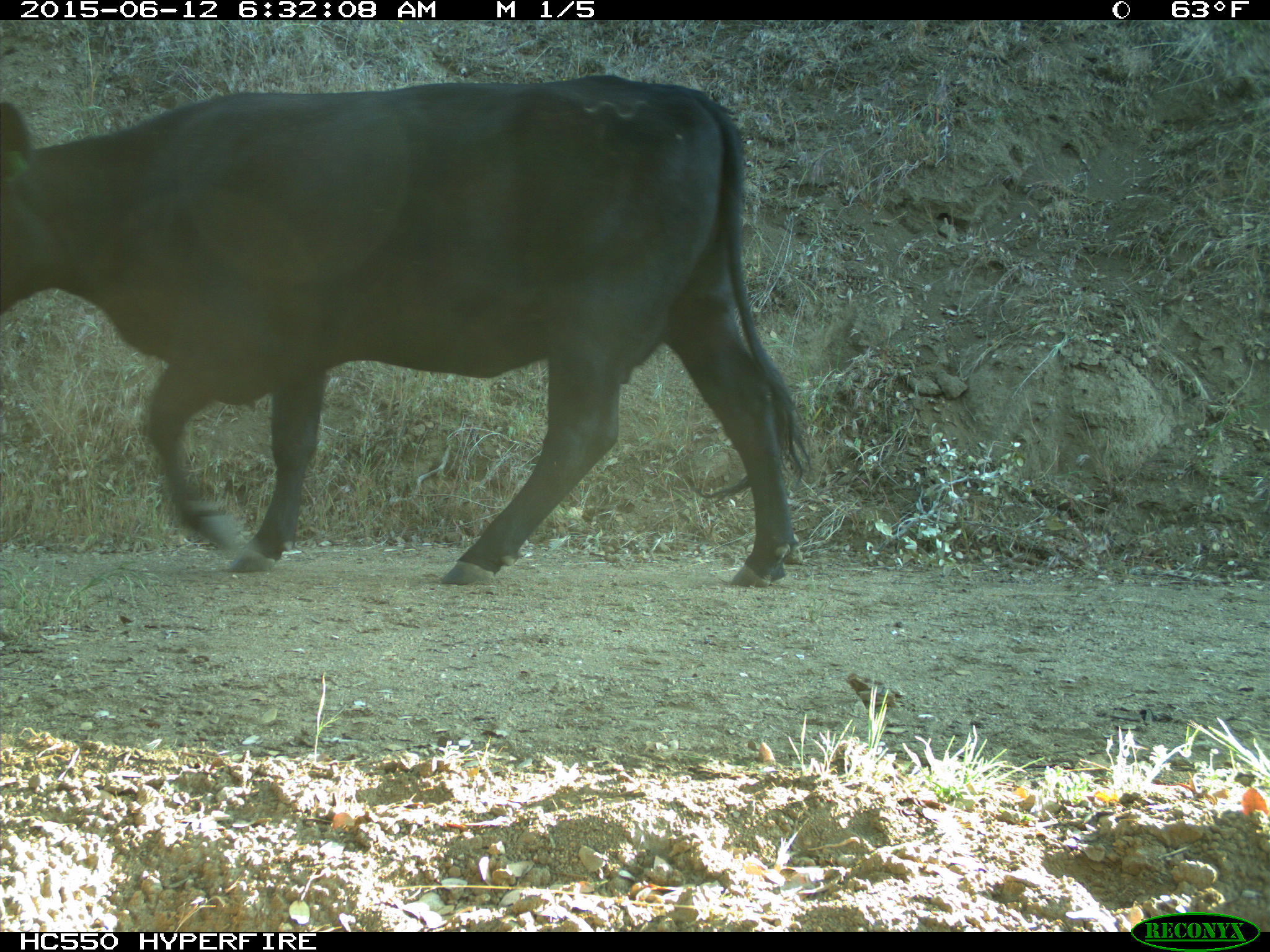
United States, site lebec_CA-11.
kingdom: Animalia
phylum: Chordata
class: Mammalia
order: Artiodactyla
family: Bovidae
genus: Bos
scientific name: Bos taurus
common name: domestic cow